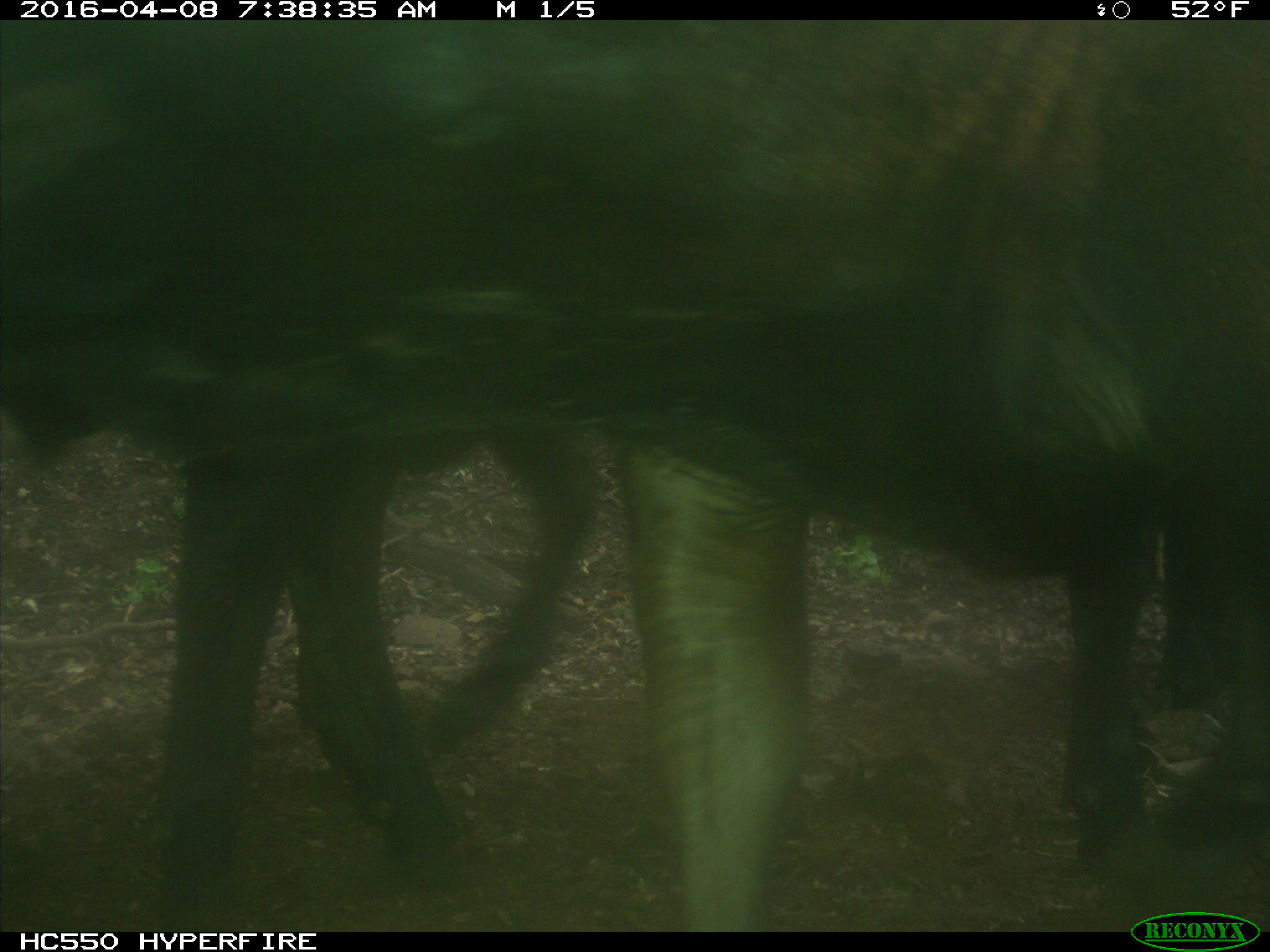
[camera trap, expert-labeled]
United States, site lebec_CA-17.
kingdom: Animalia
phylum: Chordata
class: Mammalia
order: Artiodactyla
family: Bovidae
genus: Bos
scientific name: Bos taurus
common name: domestic cow